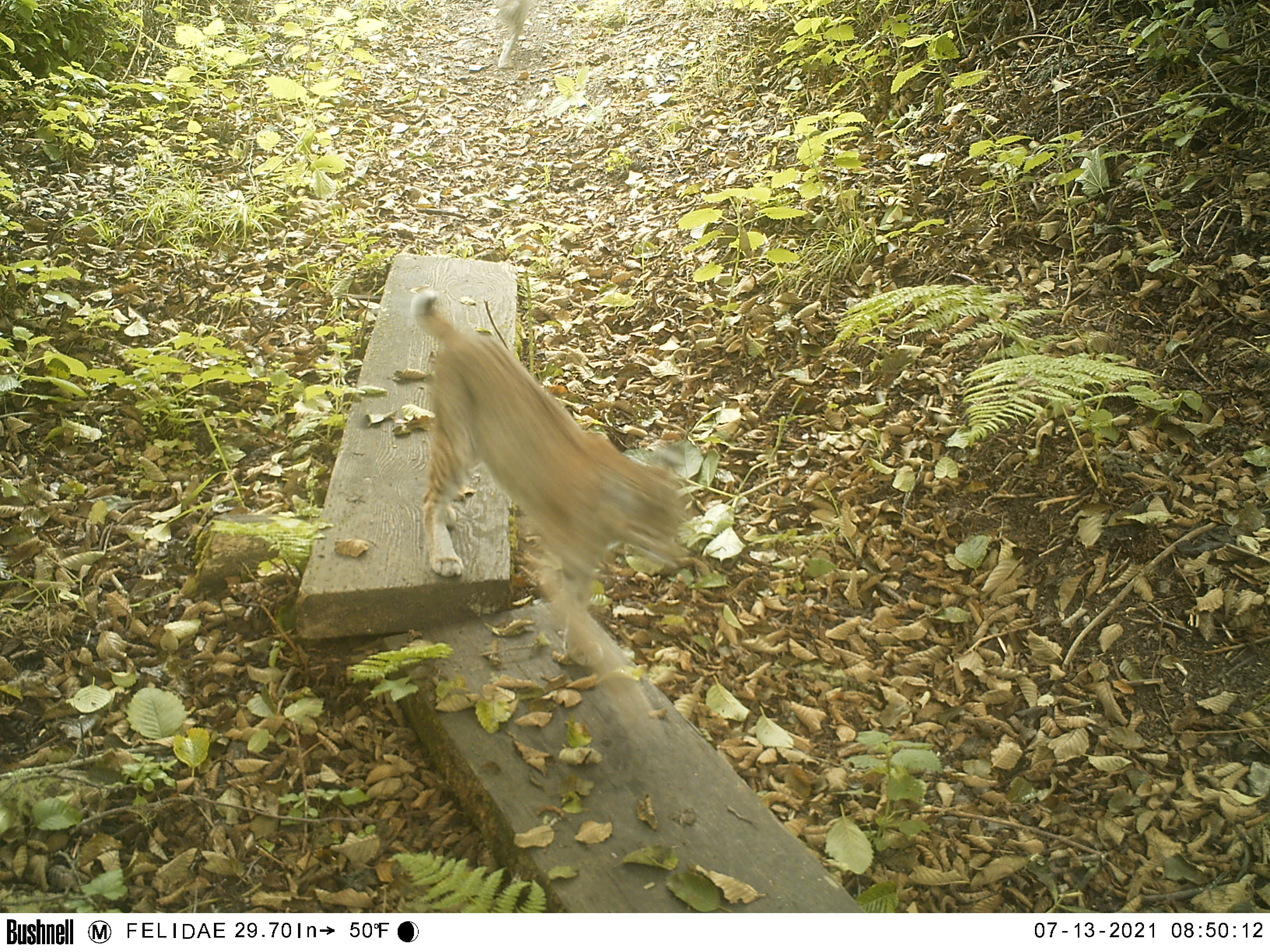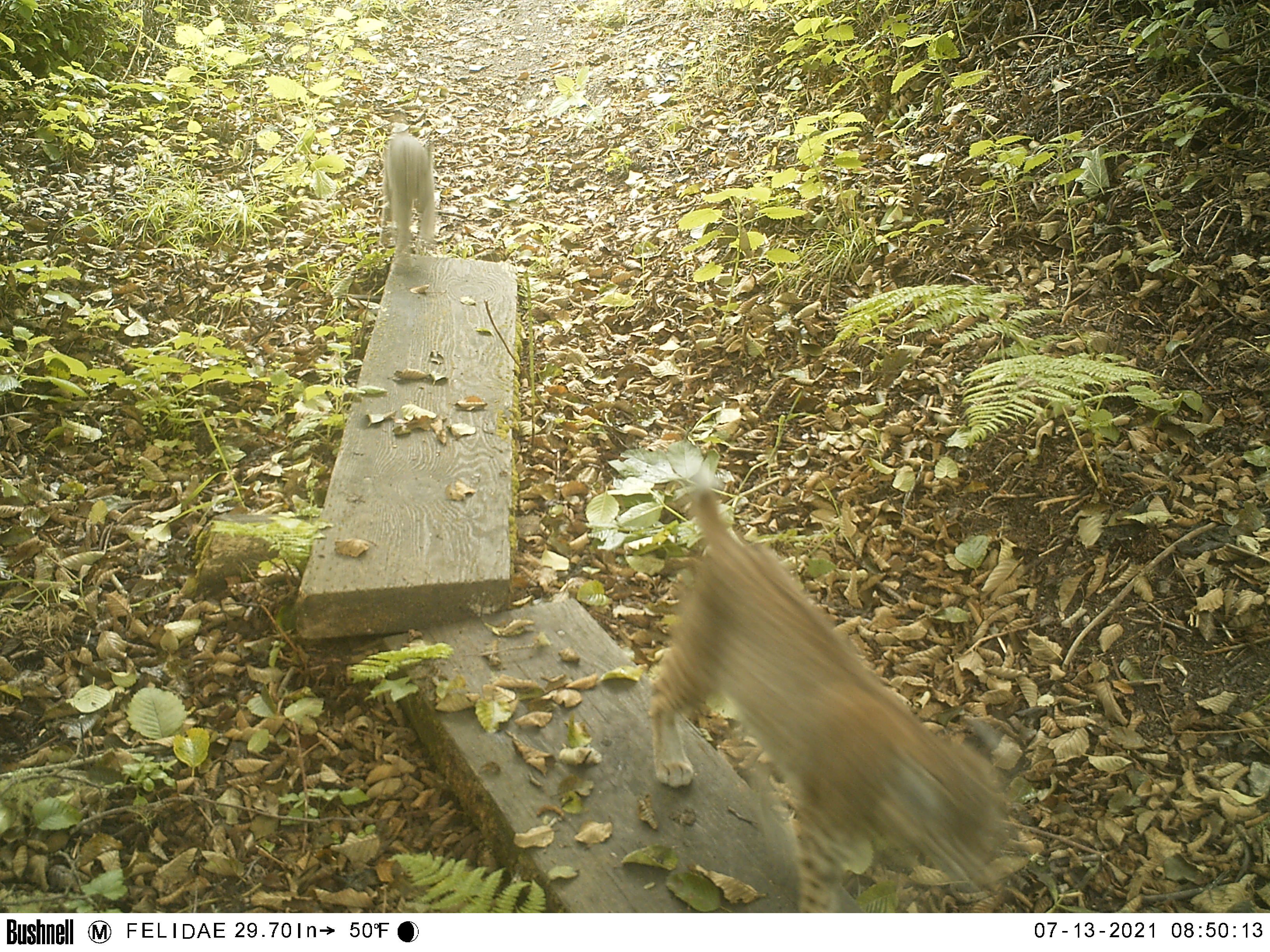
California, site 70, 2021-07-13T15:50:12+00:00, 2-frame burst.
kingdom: Animalia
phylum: Chordata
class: Mammalia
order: Carnivora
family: Felidae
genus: Lynx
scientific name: Lynx rufus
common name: bobcat